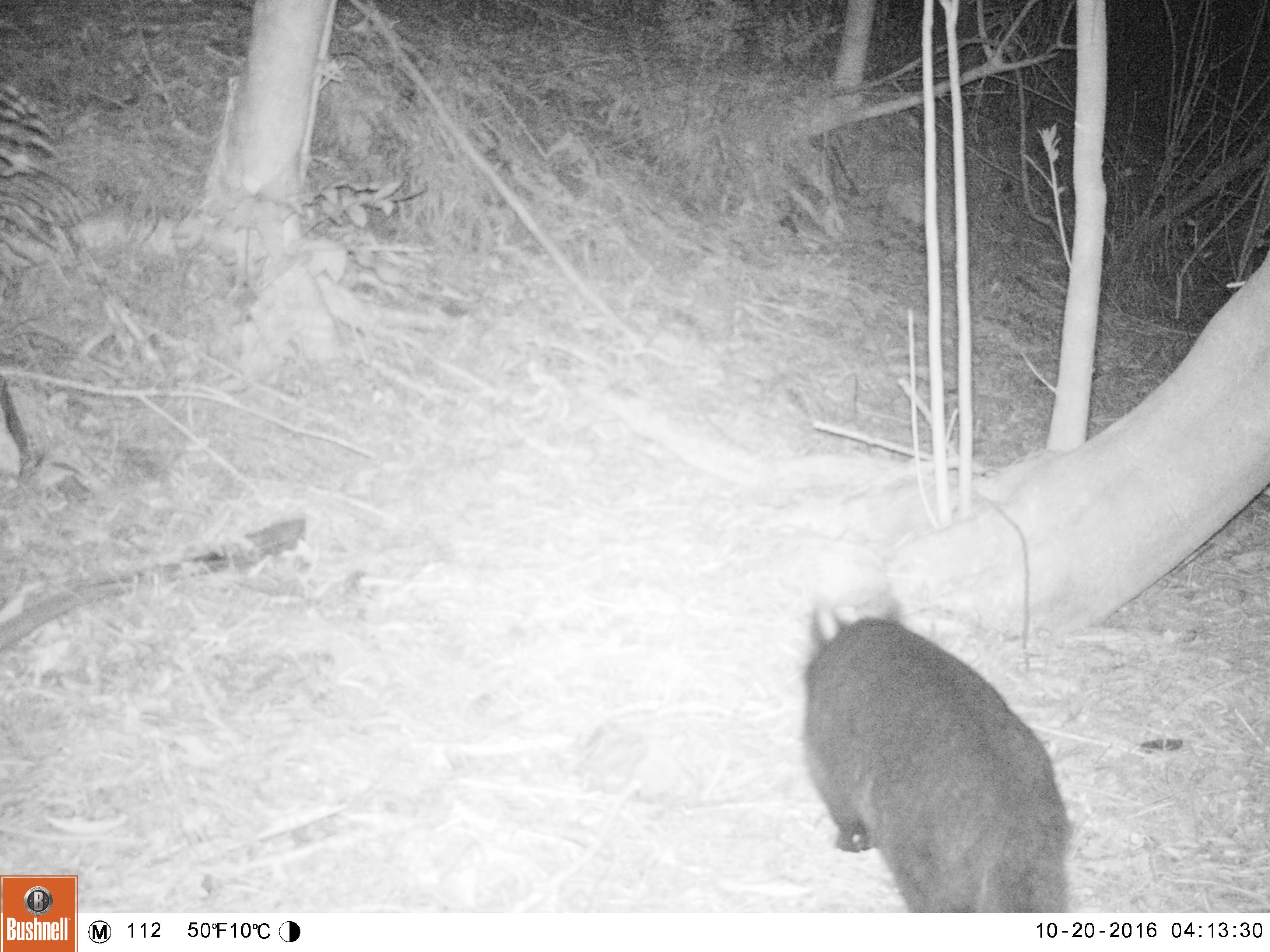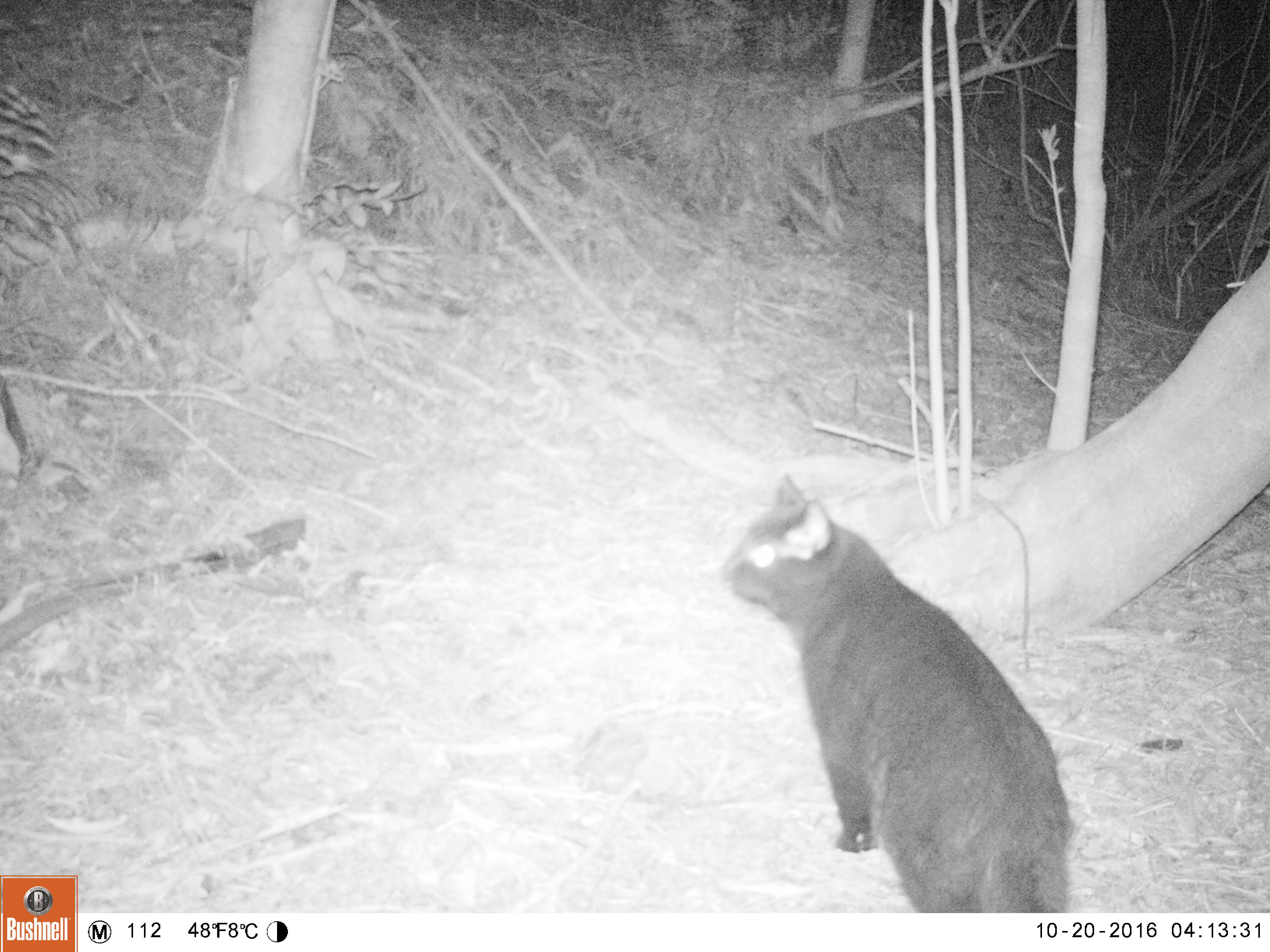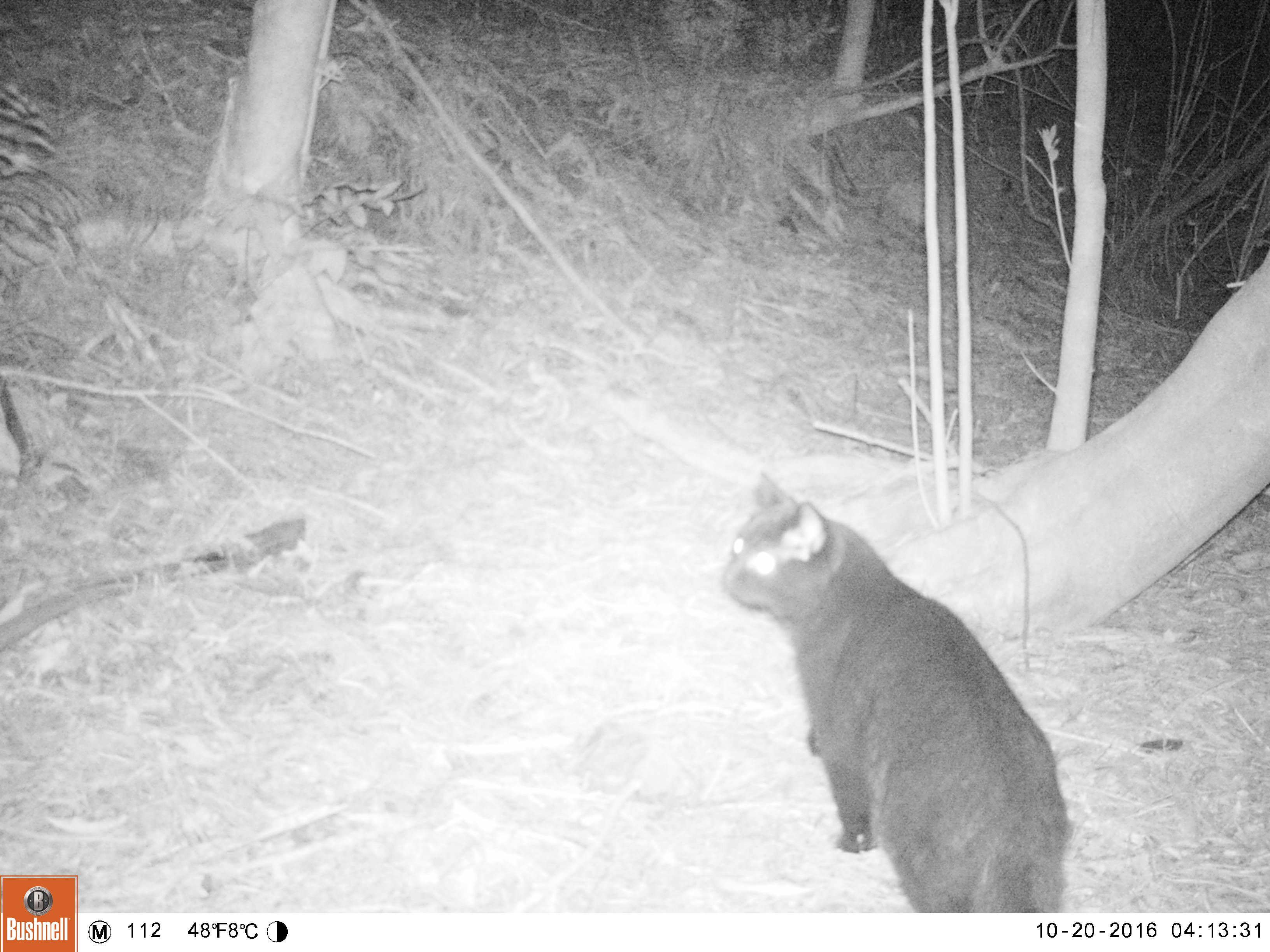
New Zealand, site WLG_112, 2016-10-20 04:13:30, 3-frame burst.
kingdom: Animalia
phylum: Chordata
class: Mammalia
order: Carnivora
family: Felidae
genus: Felis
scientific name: Felis catus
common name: domestic cat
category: cat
Cat (domestic cat) (Felis catus).